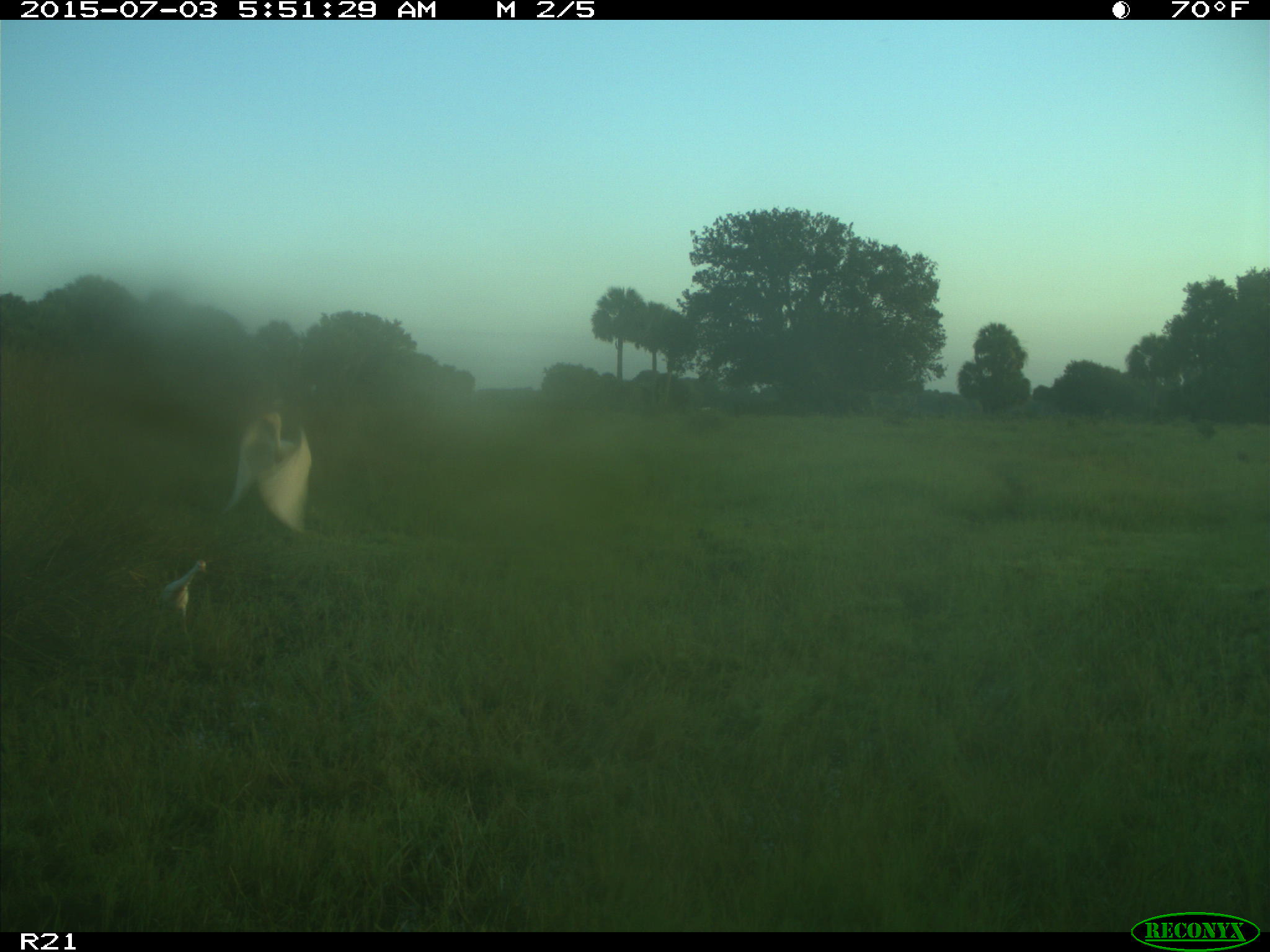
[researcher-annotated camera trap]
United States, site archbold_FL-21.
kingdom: Animalia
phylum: Chordata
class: Aves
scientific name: Aves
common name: birds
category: unidentified bird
Unidentified bird (birds) (Aves).